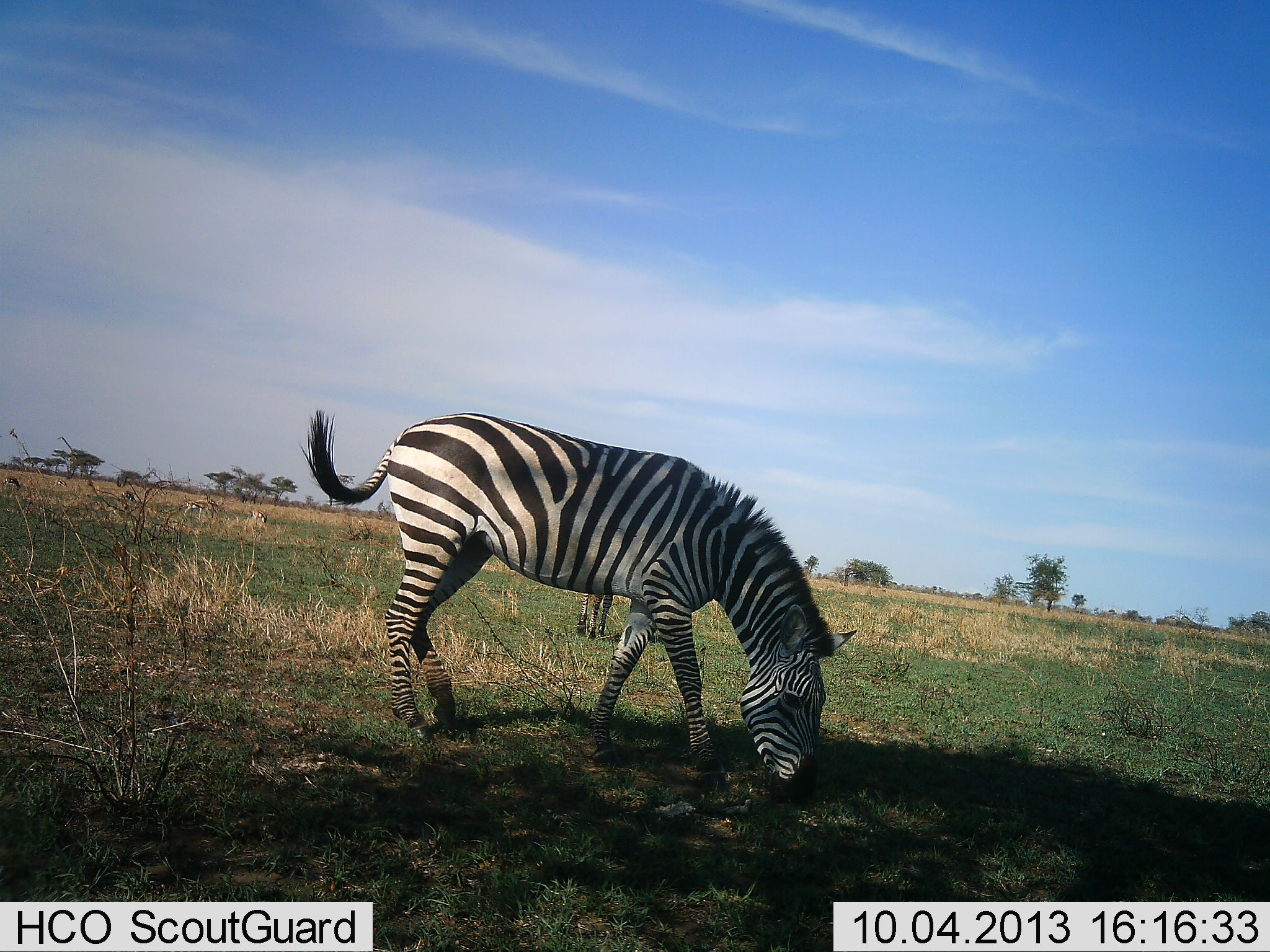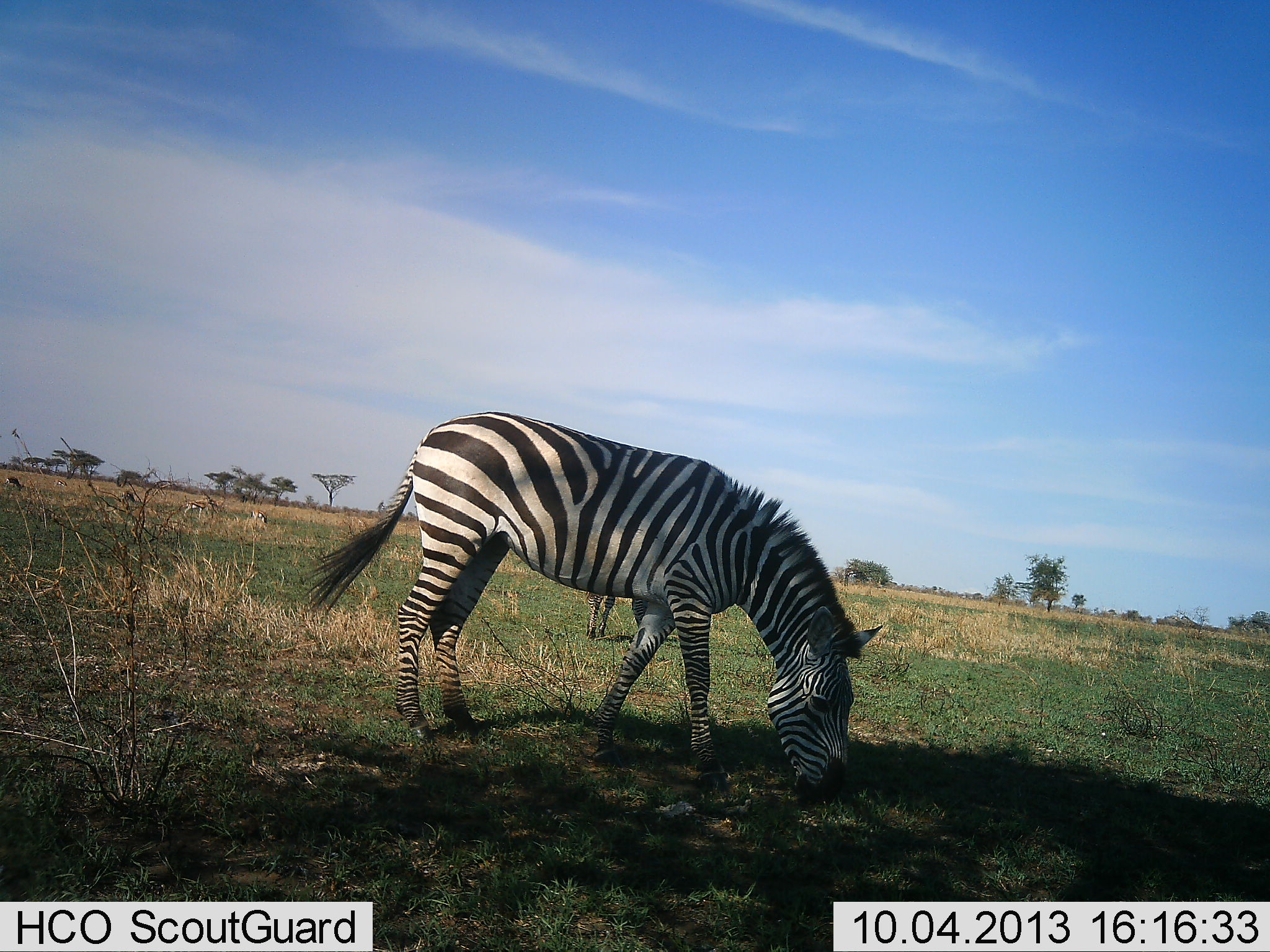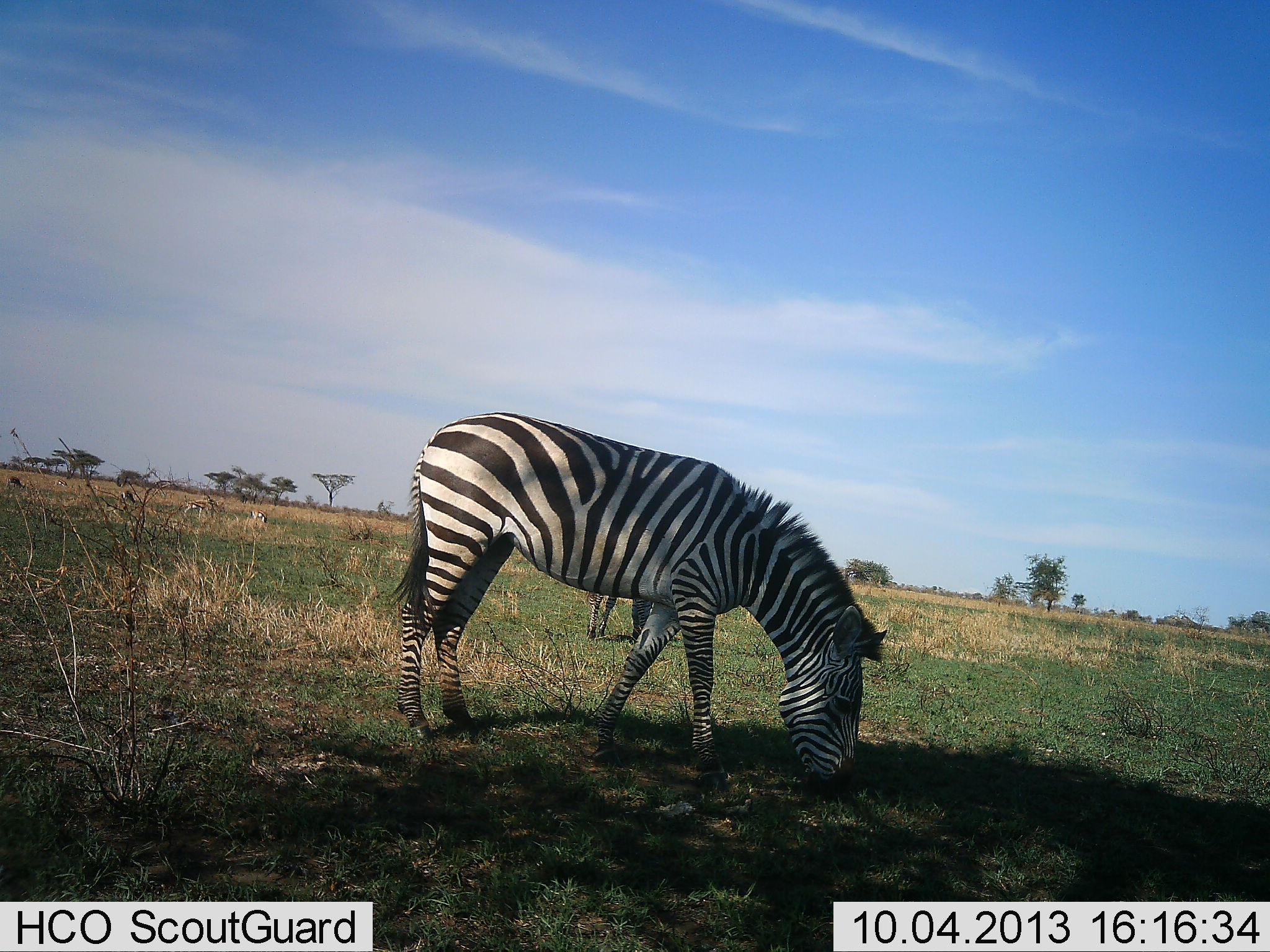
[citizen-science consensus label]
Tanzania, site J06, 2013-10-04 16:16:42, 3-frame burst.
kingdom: Animalia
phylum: Chordata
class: Mammalia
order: Perissodactyla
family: Equidae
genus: Equus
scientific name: Equus quagga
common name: plains zebra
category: zebra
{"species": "zebra (plains zebra) (Equus quagga)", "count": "2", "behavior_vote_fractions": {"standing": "25%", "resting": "0%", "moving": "6%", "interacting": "3%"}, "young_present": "0%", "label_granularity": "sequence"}